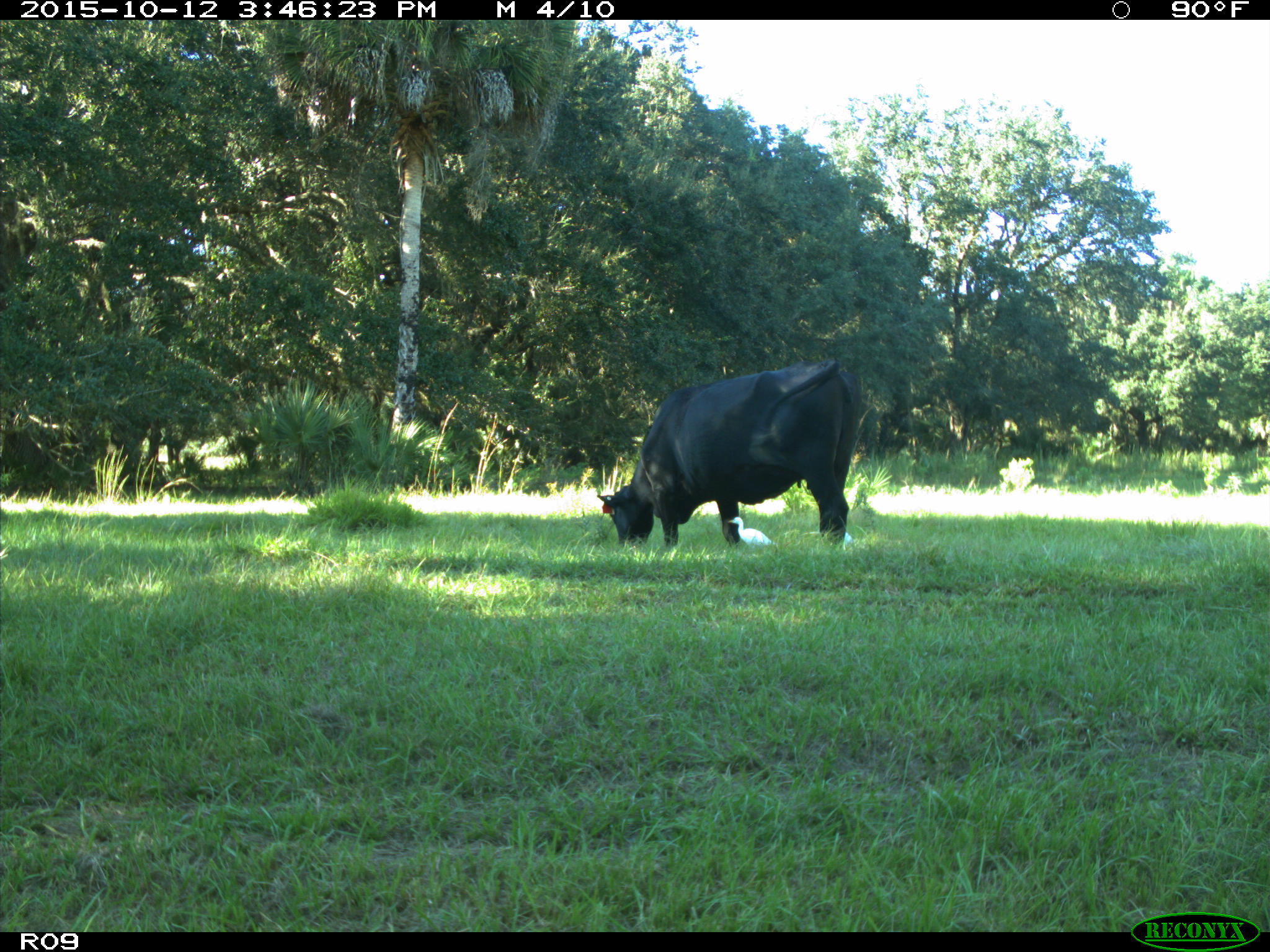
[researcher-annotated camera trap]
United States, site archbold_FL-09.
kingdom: Animalia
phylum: Chordata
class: Mammalia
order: Artiodactyla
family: Bovidae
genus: Bos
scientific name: Bos taurus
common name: domestic cow